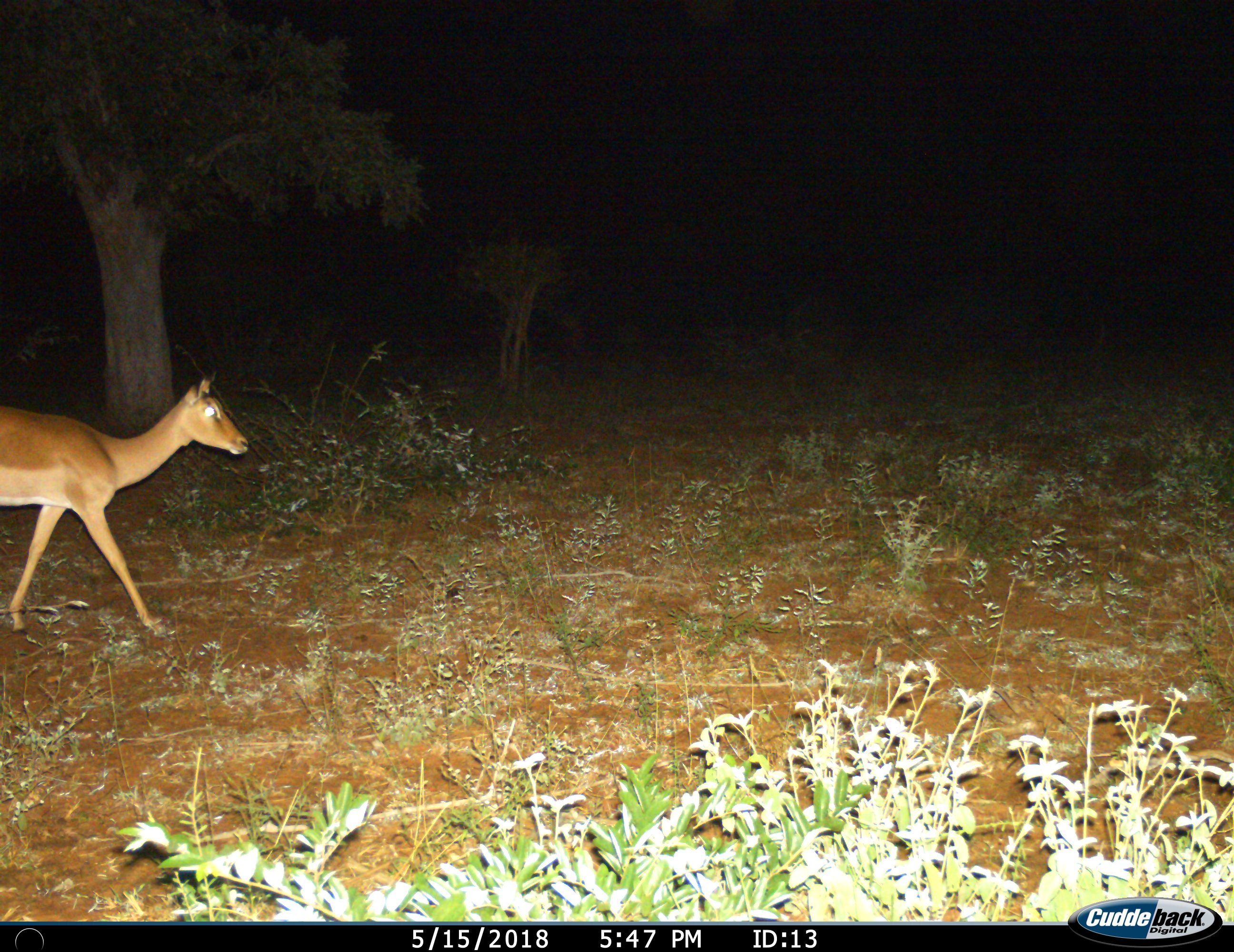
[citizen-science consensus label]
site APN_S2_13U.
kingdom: Animalia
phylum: Chordata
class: Mammalia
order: Artiodactyla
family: Bovidae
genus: Aepyceros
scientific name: Aepyceros melampus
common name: impala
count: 1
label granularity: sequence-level